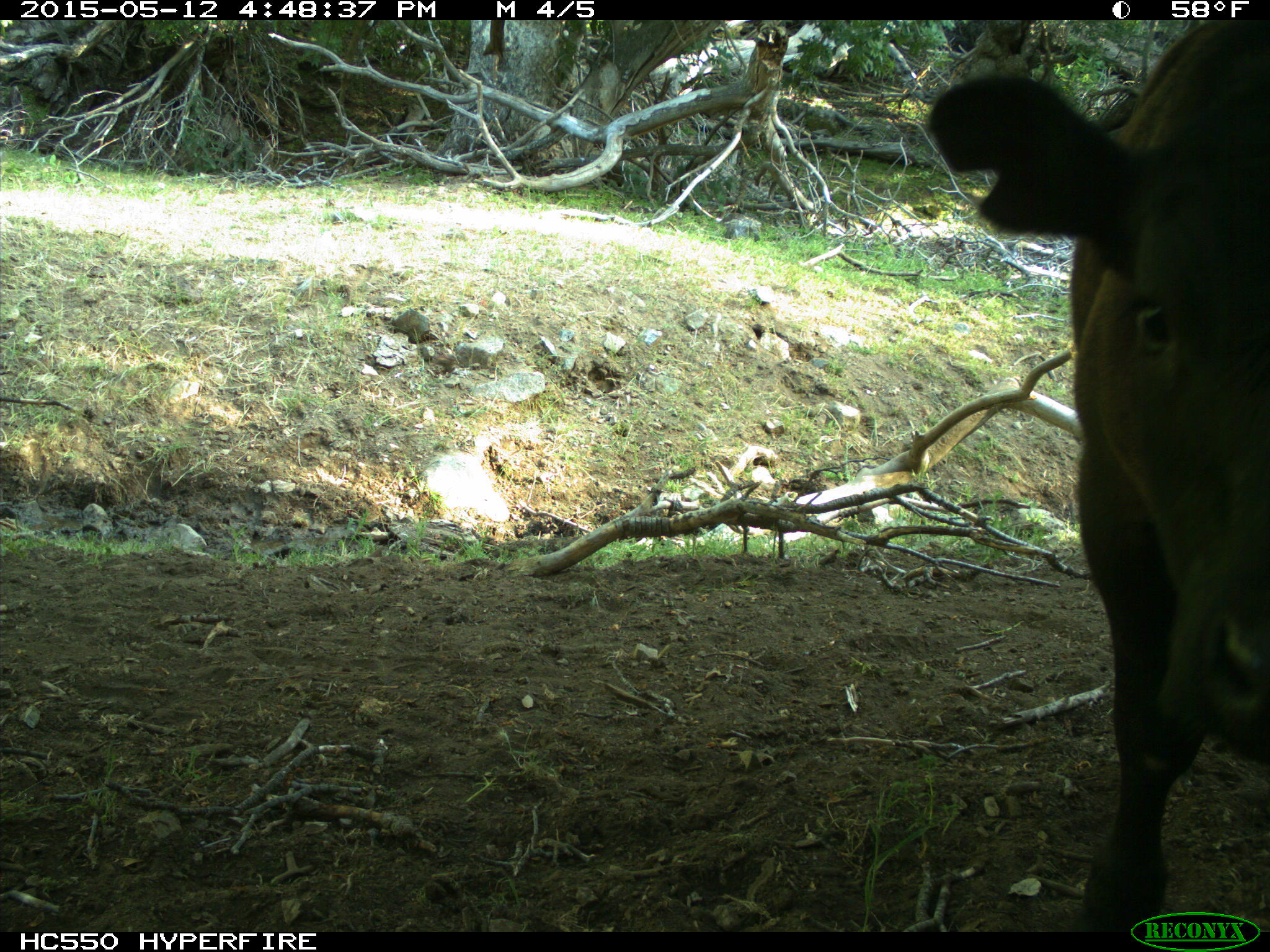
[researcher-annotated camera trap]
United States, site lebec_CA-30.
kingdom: Animalia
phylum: Chordata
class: Mammalia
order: Artiodactyla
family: Bovidae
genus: Bos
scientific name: Bos taurus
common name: domestic cow